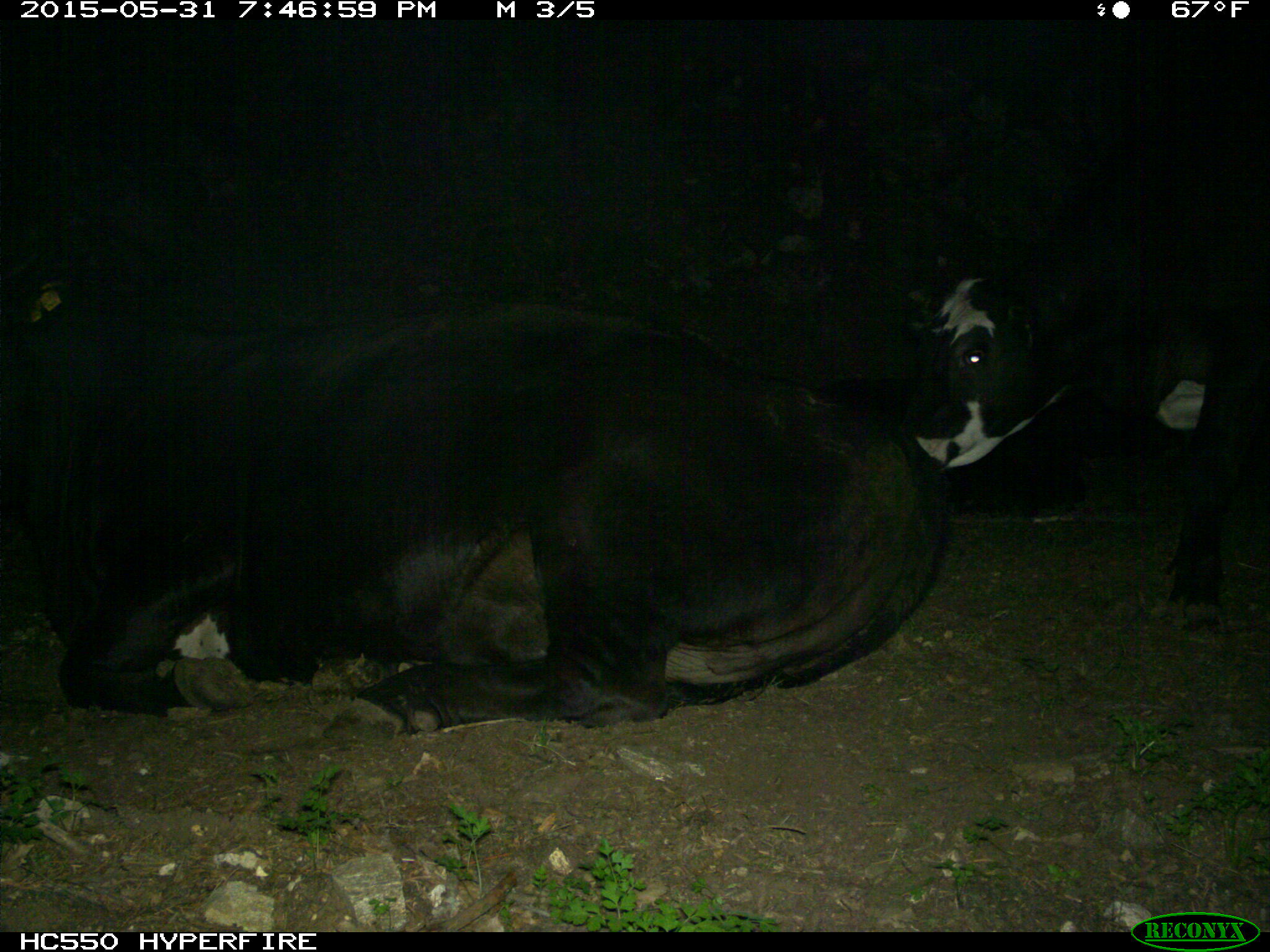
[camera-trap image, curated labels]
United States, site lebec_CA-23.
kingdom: Animalia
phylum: Chordata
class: Mammalia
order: Artiodactyla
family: Bovidae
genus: Bos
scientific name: Bos taurus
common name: domestic cow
Bos taurus (domestic cow).